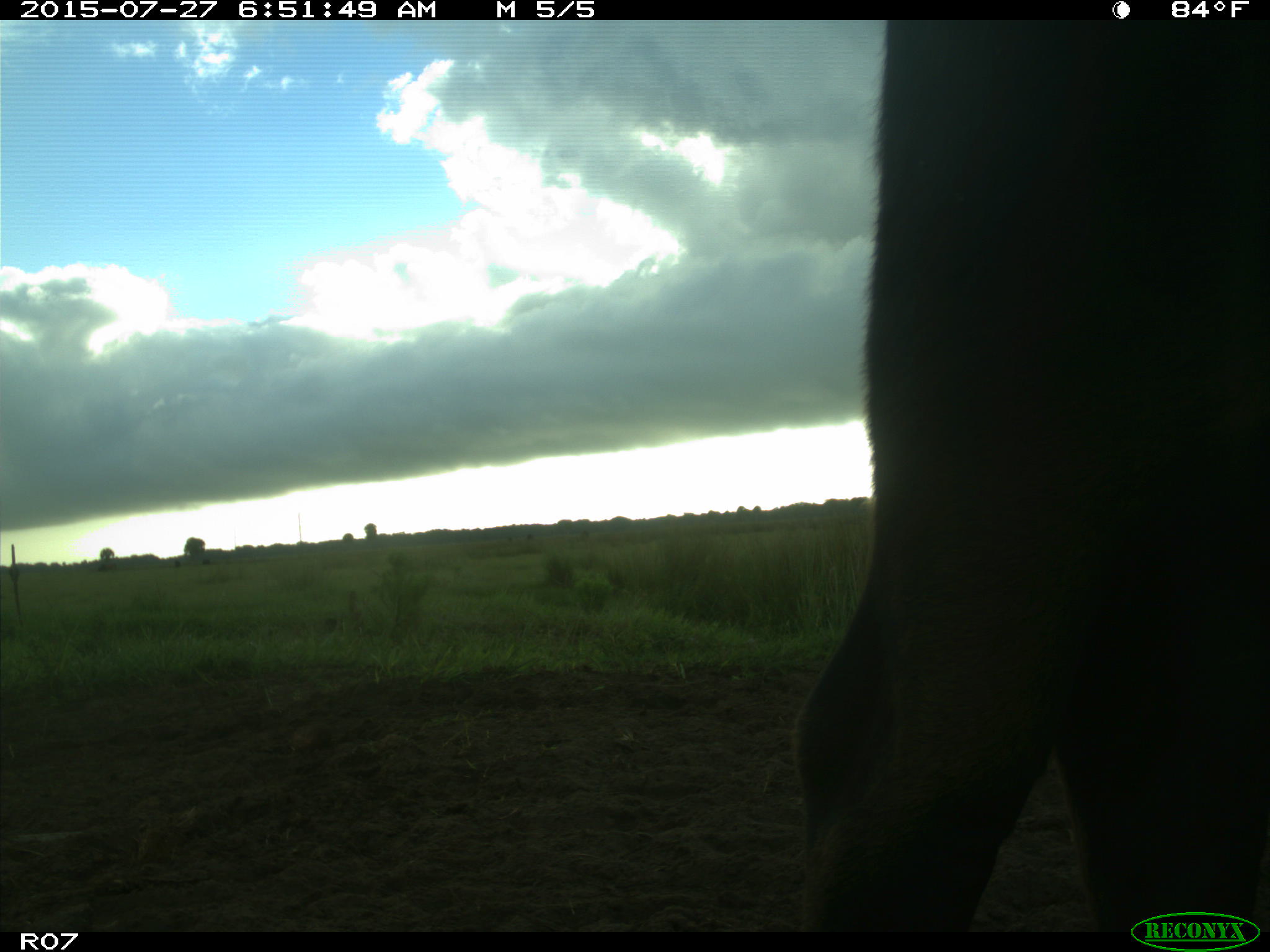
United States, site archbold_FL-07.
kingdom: Animalia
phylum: Chordata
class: Mammalia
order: Artiodactyla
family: Bovidae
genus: Bos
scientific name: Bos taurus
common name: domestic cow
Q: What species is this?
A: Bos taurus (domestic cow).